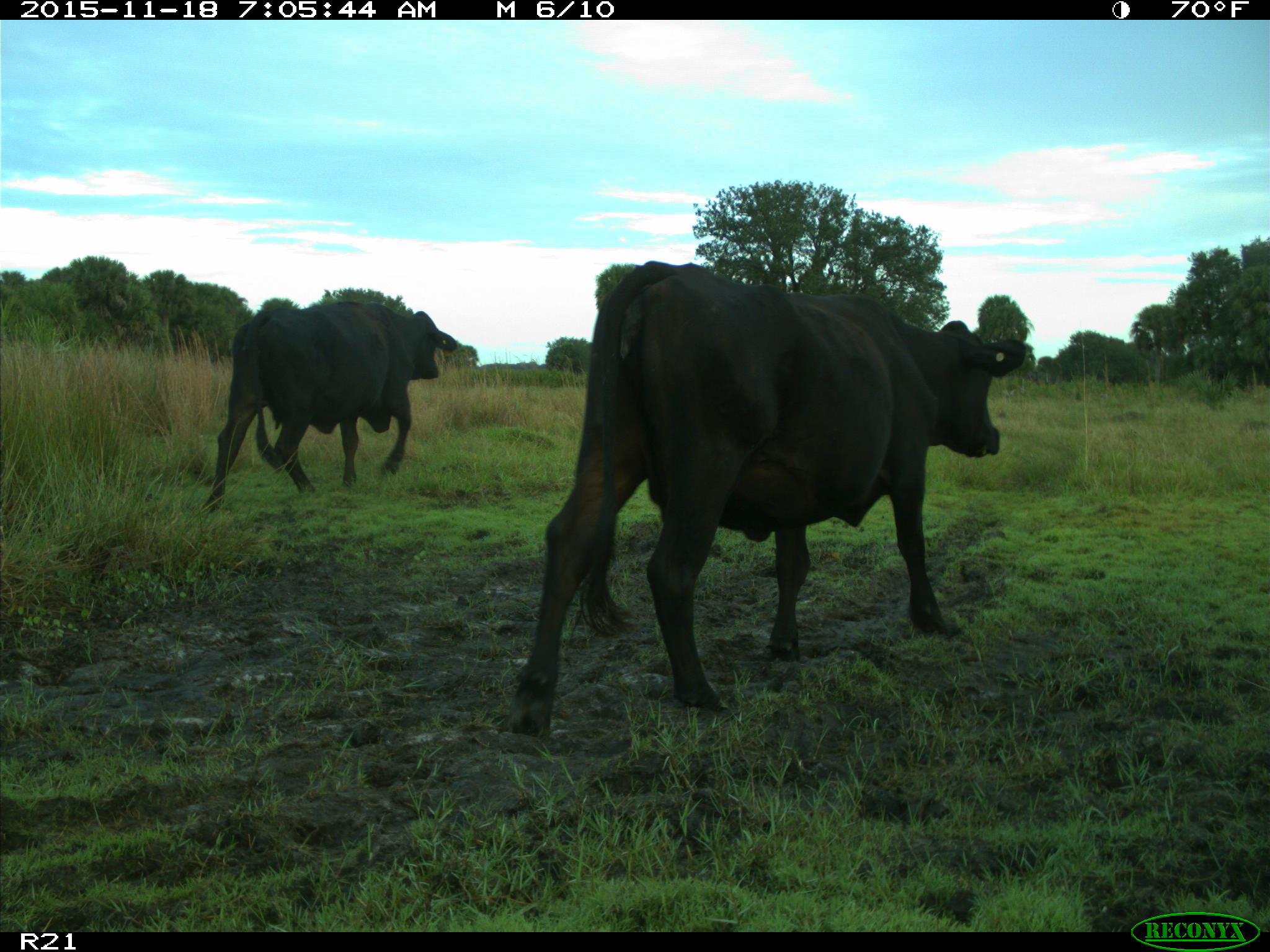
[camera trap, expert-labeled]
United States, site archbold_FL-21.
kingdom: Animalia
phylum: Chordata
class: Mammalia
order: Artiodactyla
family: Bovidae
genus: Bos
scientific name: Bos taurus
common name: domestic cow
Bos taurus (domestic cow).